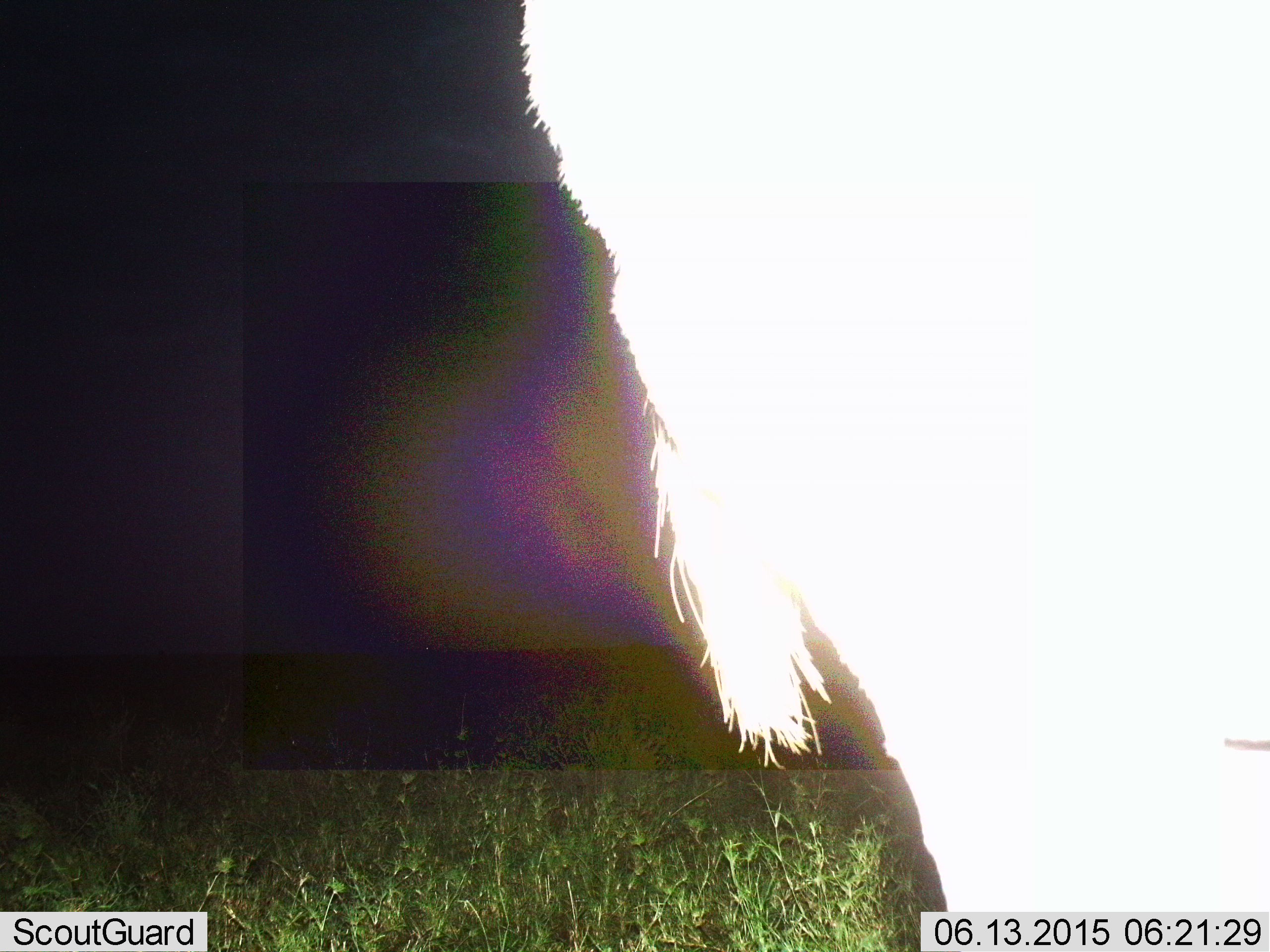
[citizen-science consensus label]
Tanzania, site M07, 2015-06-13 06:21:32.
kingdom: Animalia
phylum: Chordata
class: Mammalia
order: Artiodactyla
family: Bovidae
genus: Connochaetes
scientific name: Connochaetes taurinus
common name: blue wildebeest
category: wildebeest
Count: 1.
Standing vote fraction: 100%.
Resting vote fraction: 0%.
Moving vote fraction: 0%.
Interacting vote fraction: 0%.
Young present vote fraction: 0%.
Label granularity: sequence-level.